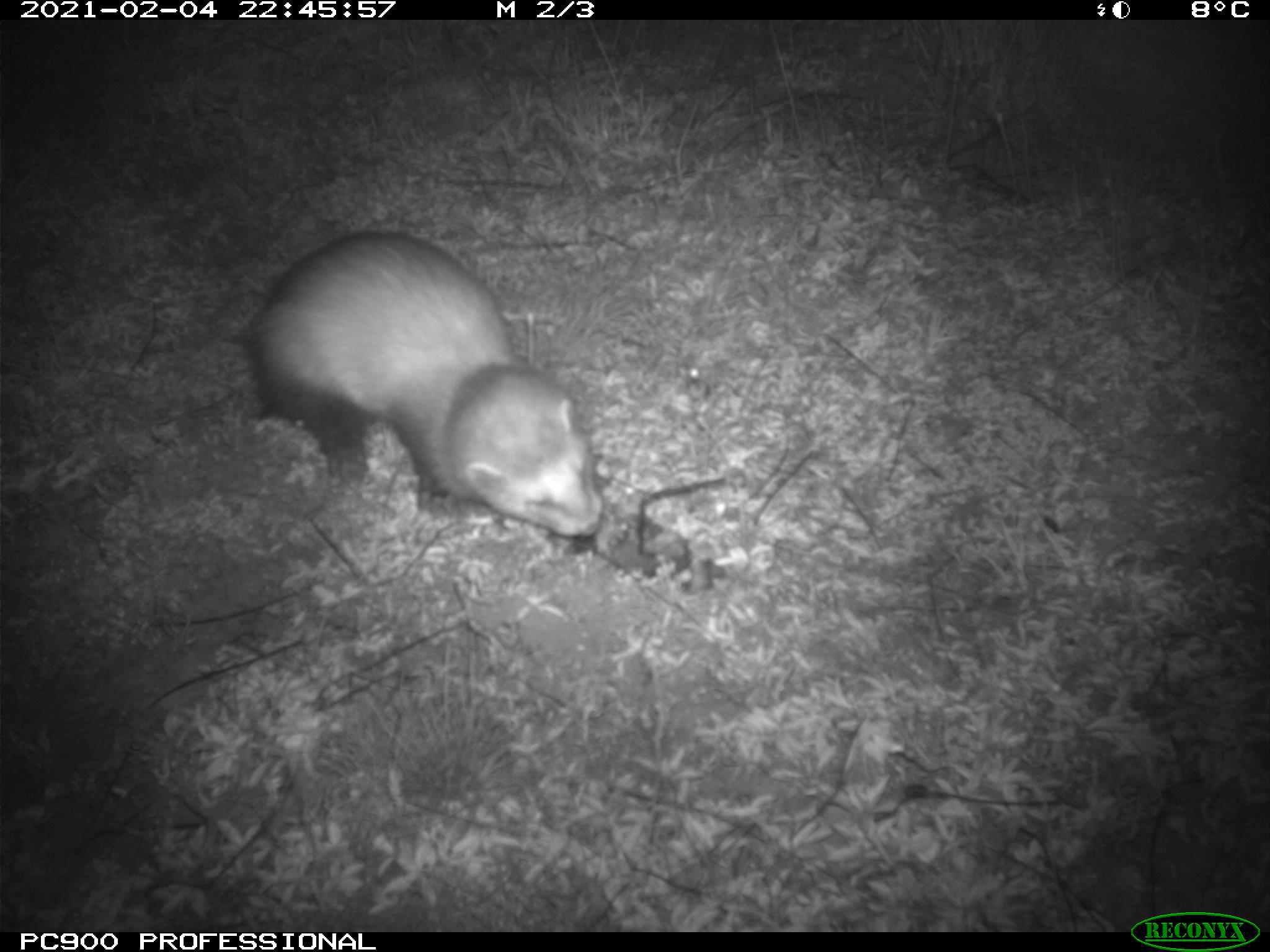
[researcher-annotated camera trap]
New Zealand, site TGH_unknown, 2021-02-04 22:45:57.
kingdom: Animalia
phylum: Chordata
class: Mammalia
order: Carnivora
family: Mustelidae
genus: Mustela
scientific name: Mustela furo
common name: ferret